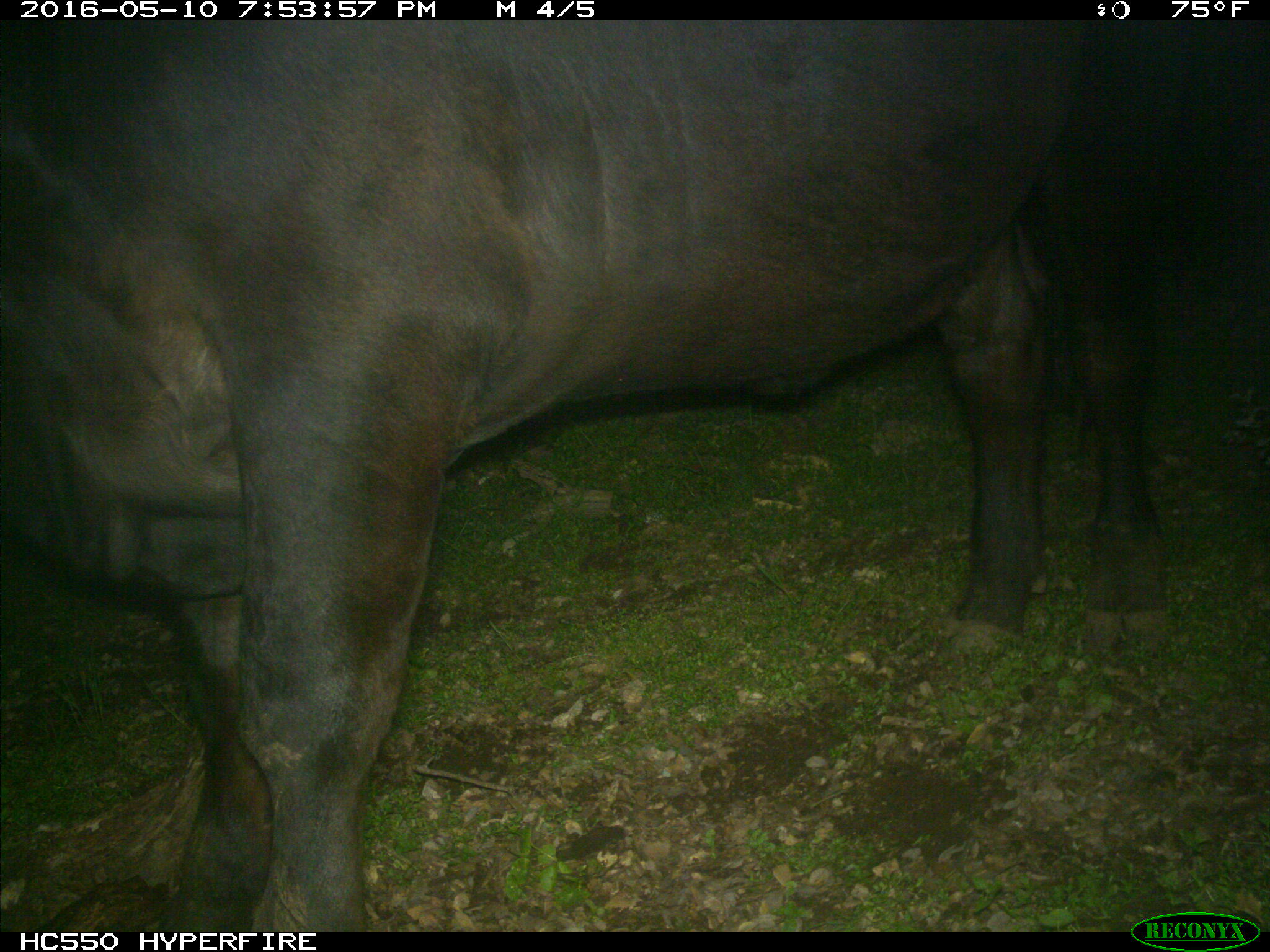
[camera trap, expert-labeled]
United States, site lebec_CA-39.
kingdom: Animalia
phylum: Chordata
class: Mammalia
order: Artiodactyla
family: Bovidae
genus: Bos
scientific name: Bos taurus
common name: domestic cow